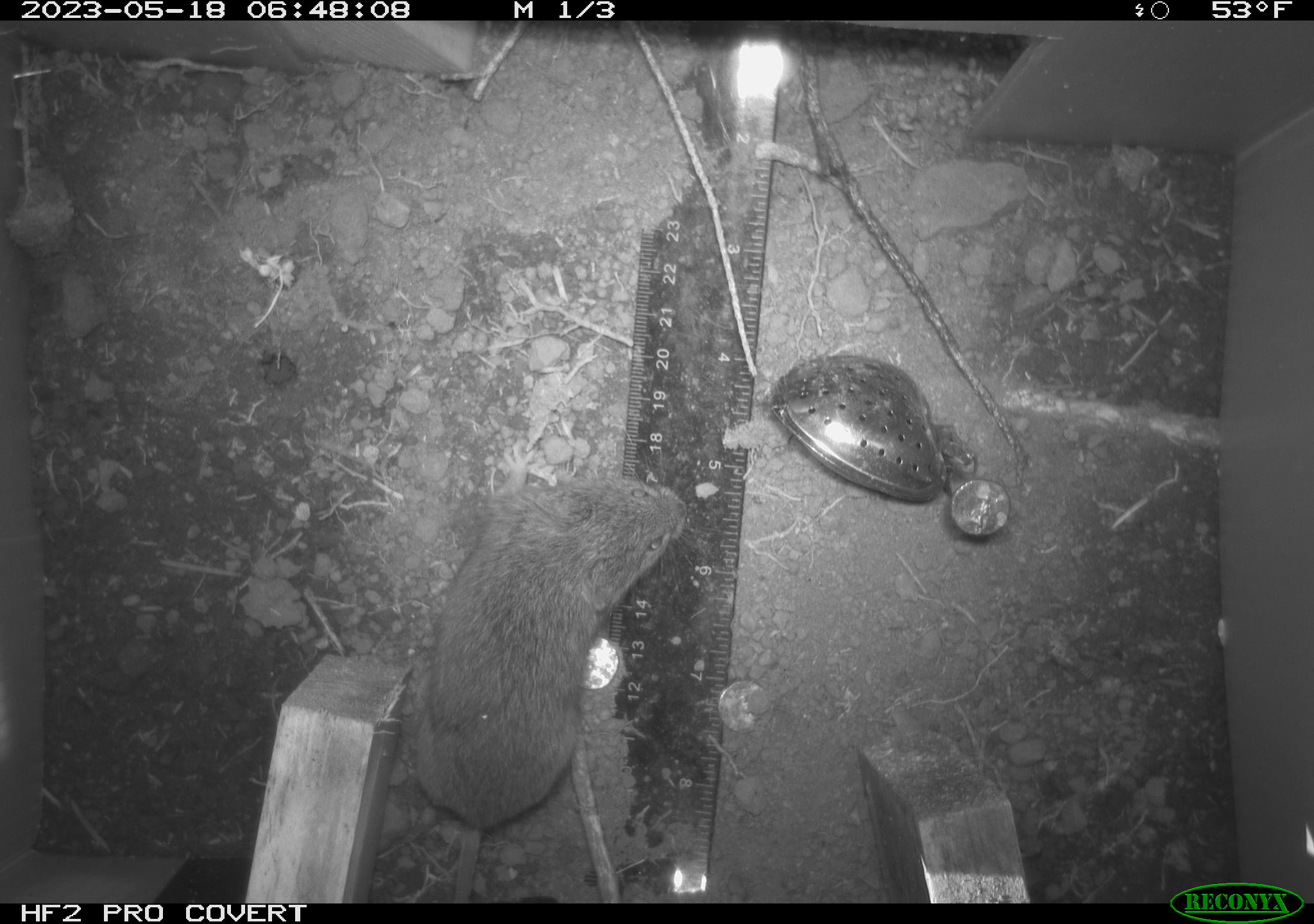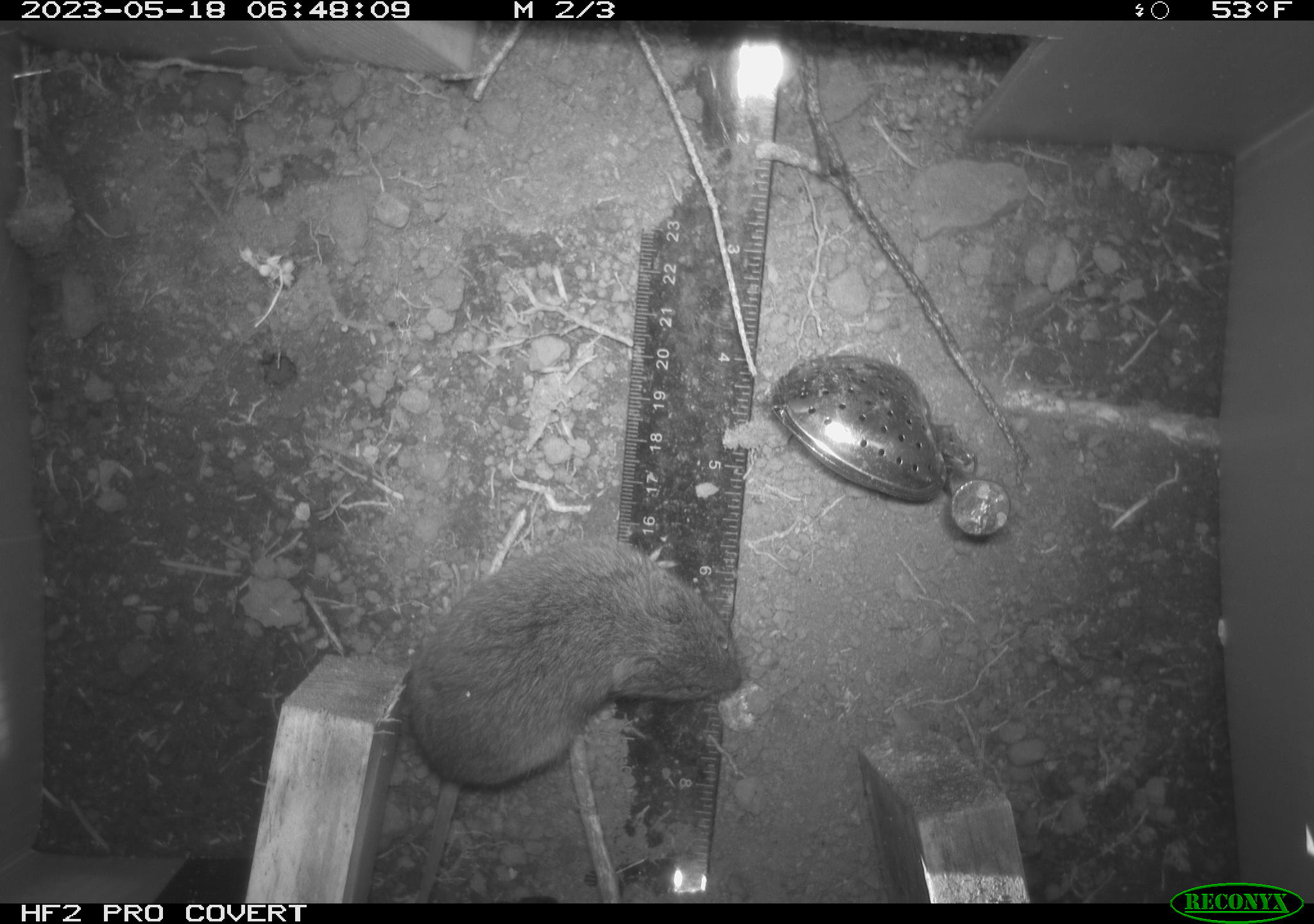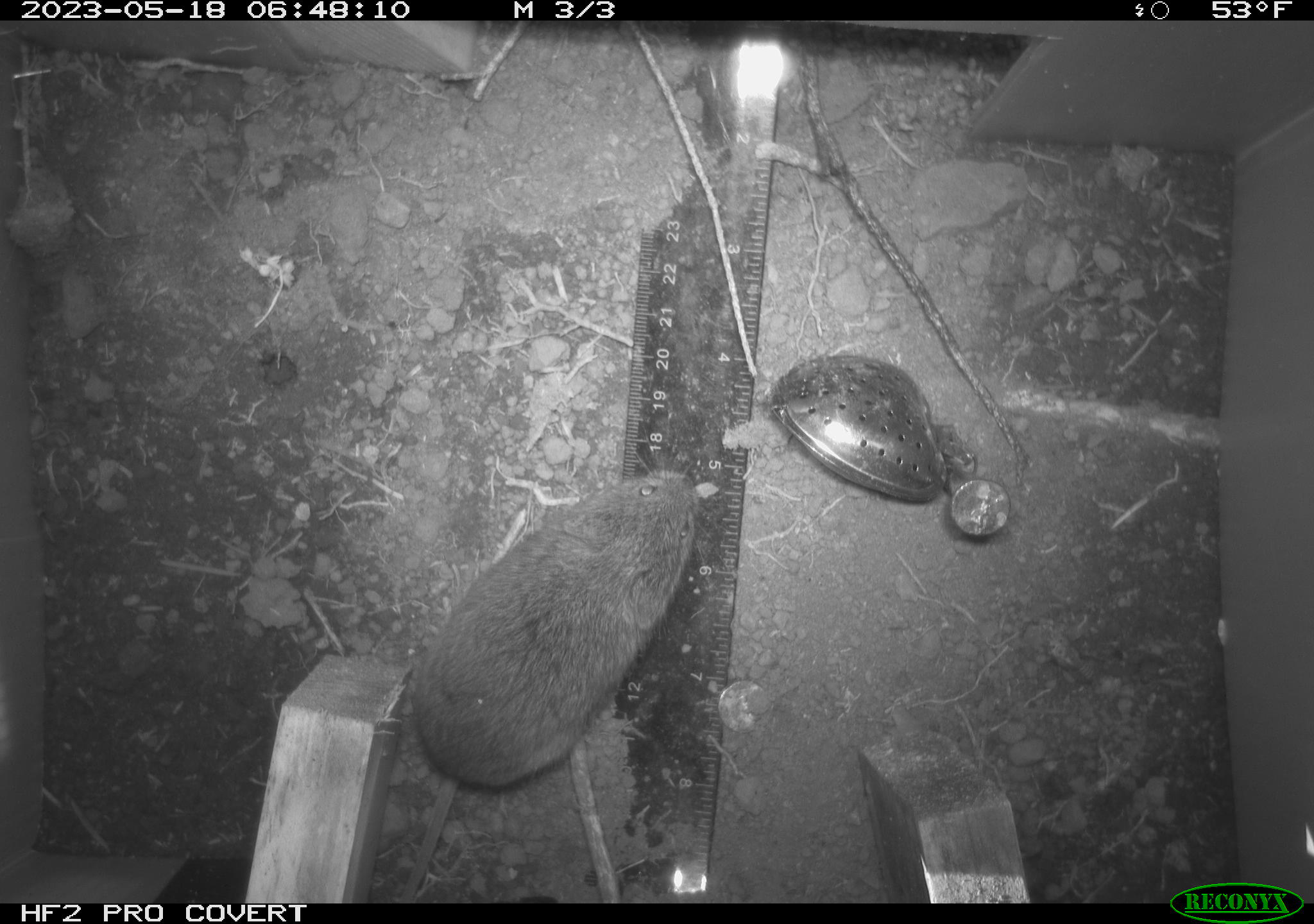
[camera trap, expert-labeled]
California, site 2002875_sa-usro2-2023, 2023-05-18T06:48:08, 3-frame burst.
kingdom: Animalia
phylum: Chordata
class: Mammalia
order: Rodentia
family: Cricetidae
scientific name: Arvicolinae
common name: voles, lemmings, and muskrats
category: arvicolinae subfamily